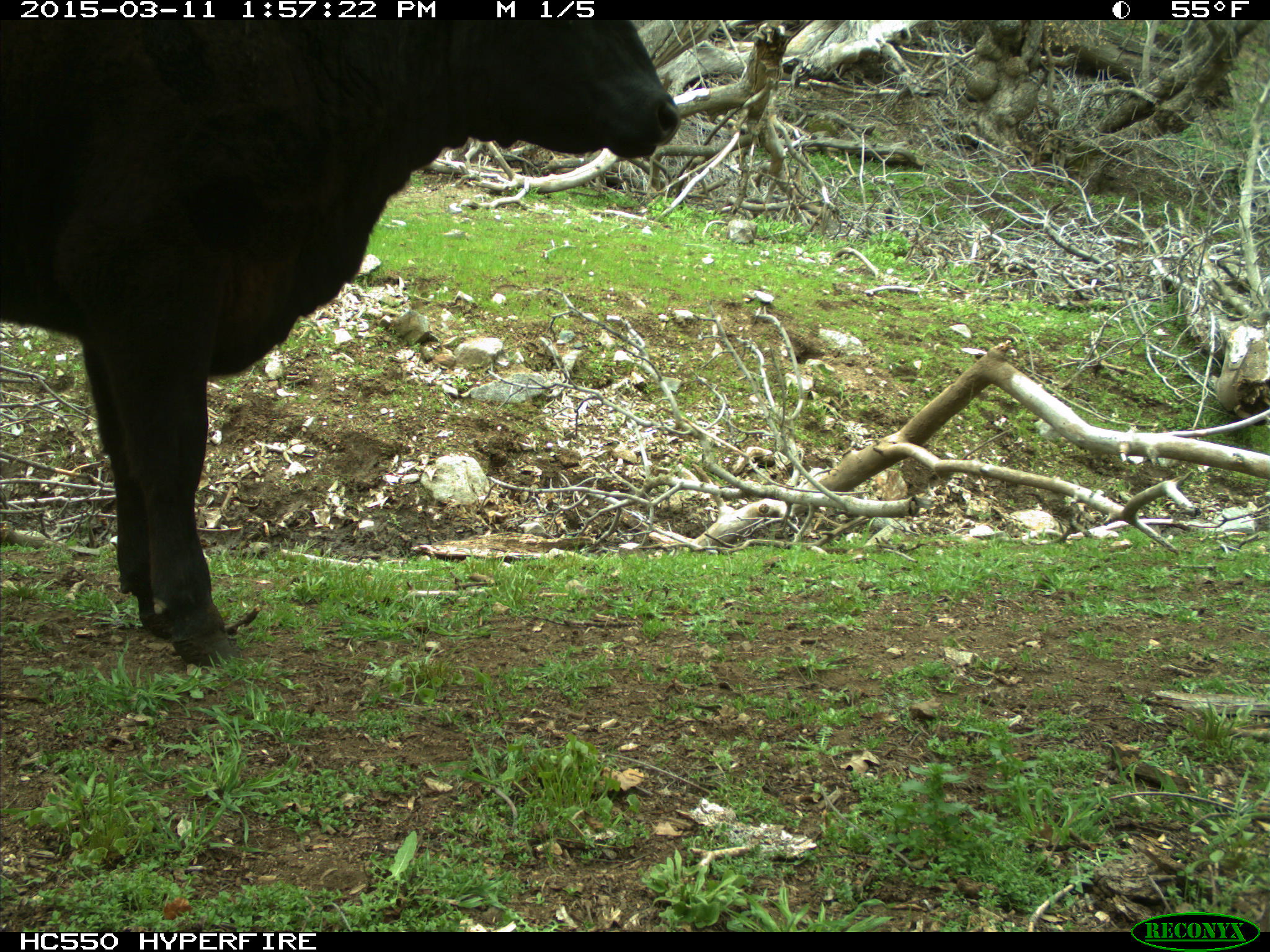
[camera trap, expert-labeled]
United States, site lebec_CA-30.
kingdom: Animalia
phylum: Chordata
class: Mammalia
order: Artiodactyla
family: Bovidae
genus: Bos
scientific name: Bos taurus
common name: domestic cow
Bos taurus (domestic cow).